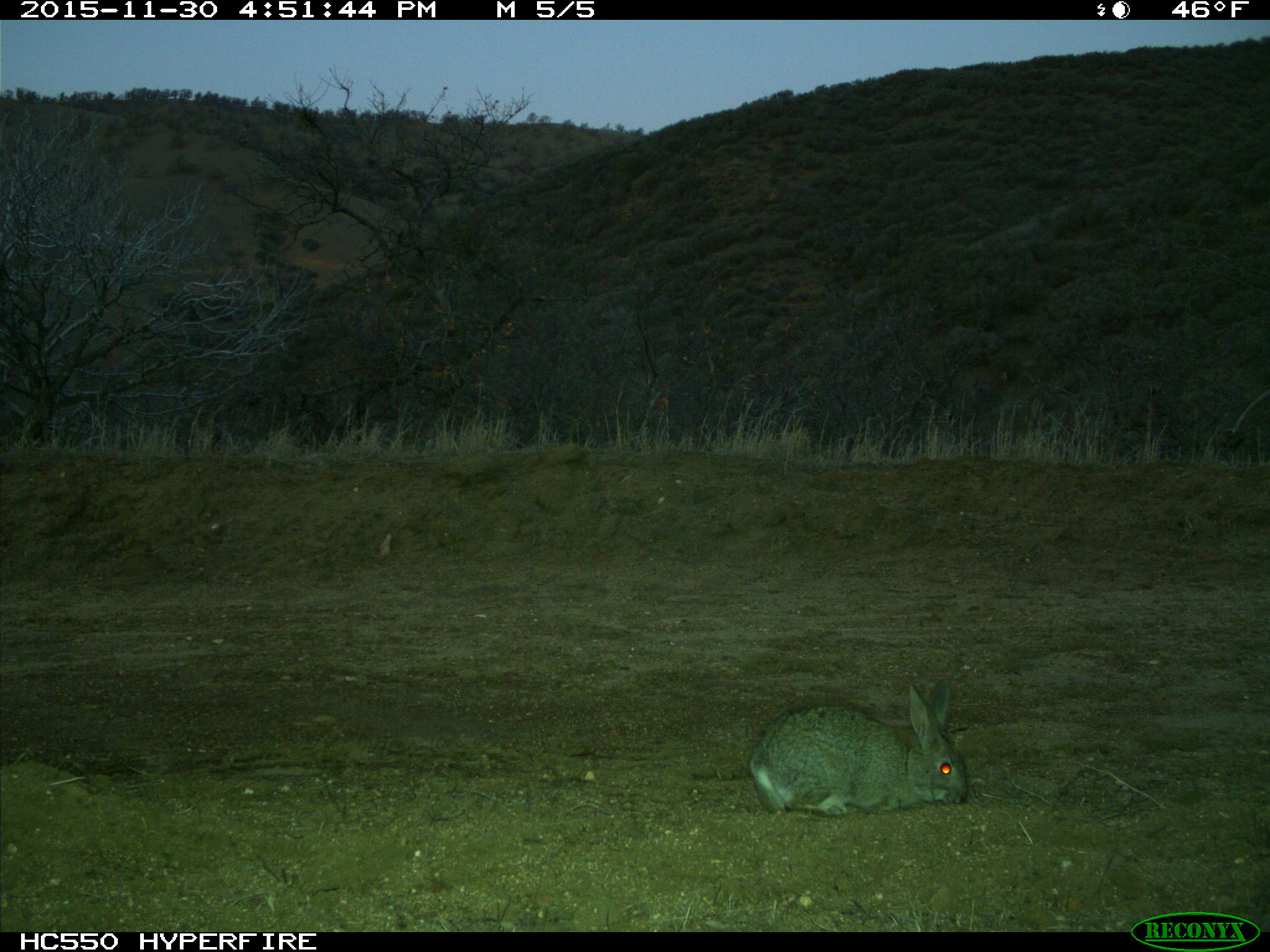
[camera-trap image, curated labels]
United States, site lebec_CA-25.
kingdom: Animalia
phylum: Chordata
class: Mammalia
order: Lagomorpha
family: Leporidae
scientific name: Leporidae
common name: rabbits and hares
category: unidentified rabbit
Unidentified rabbit (rabbits and hares) (Leporidae).